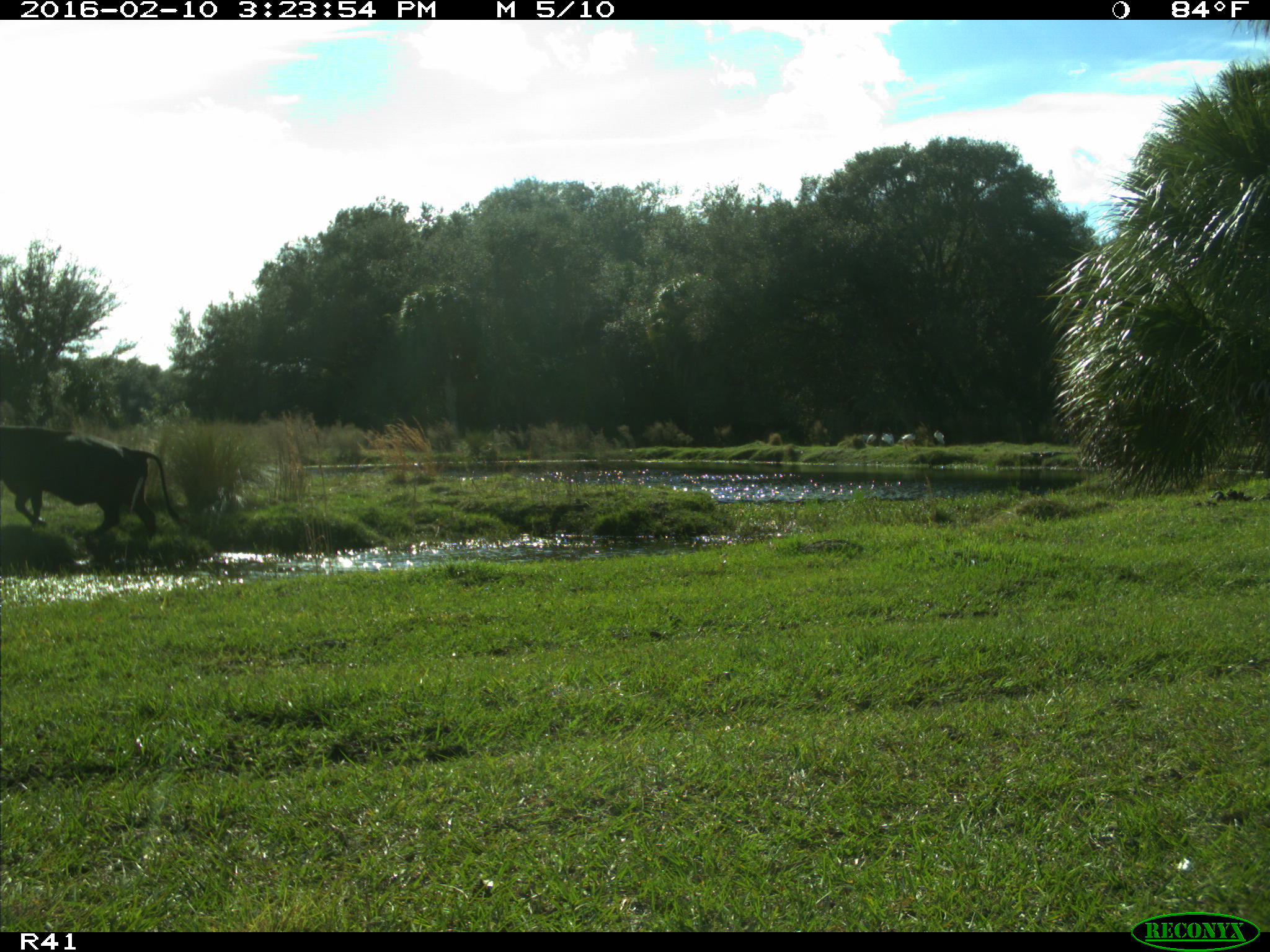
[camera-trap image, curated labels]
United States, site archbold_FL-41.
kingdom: Animalia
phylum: Chordata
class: Mammalia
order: Artiodactyla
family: Bovidae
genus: Bos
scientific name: Bos taurus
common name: domestic cow